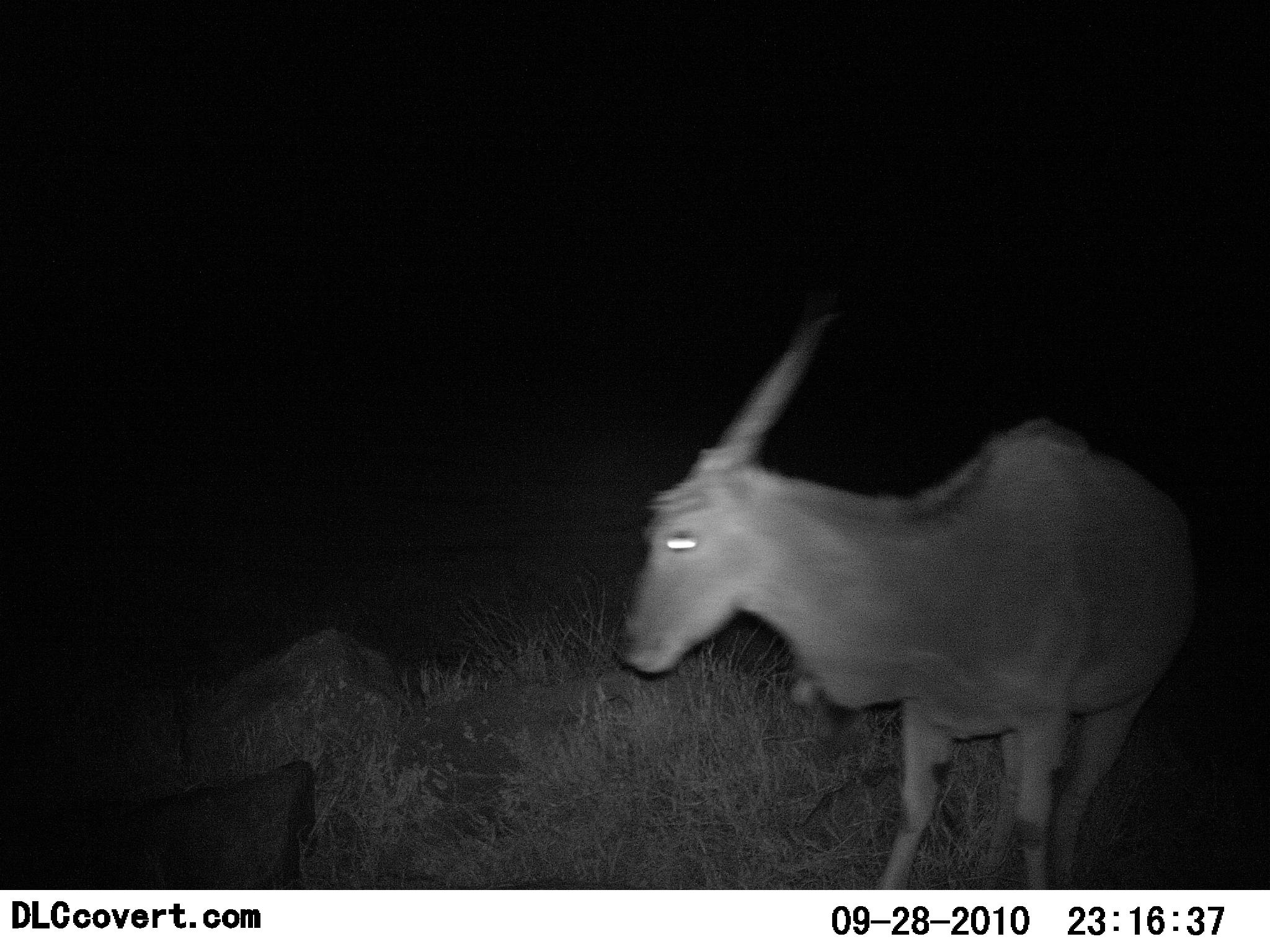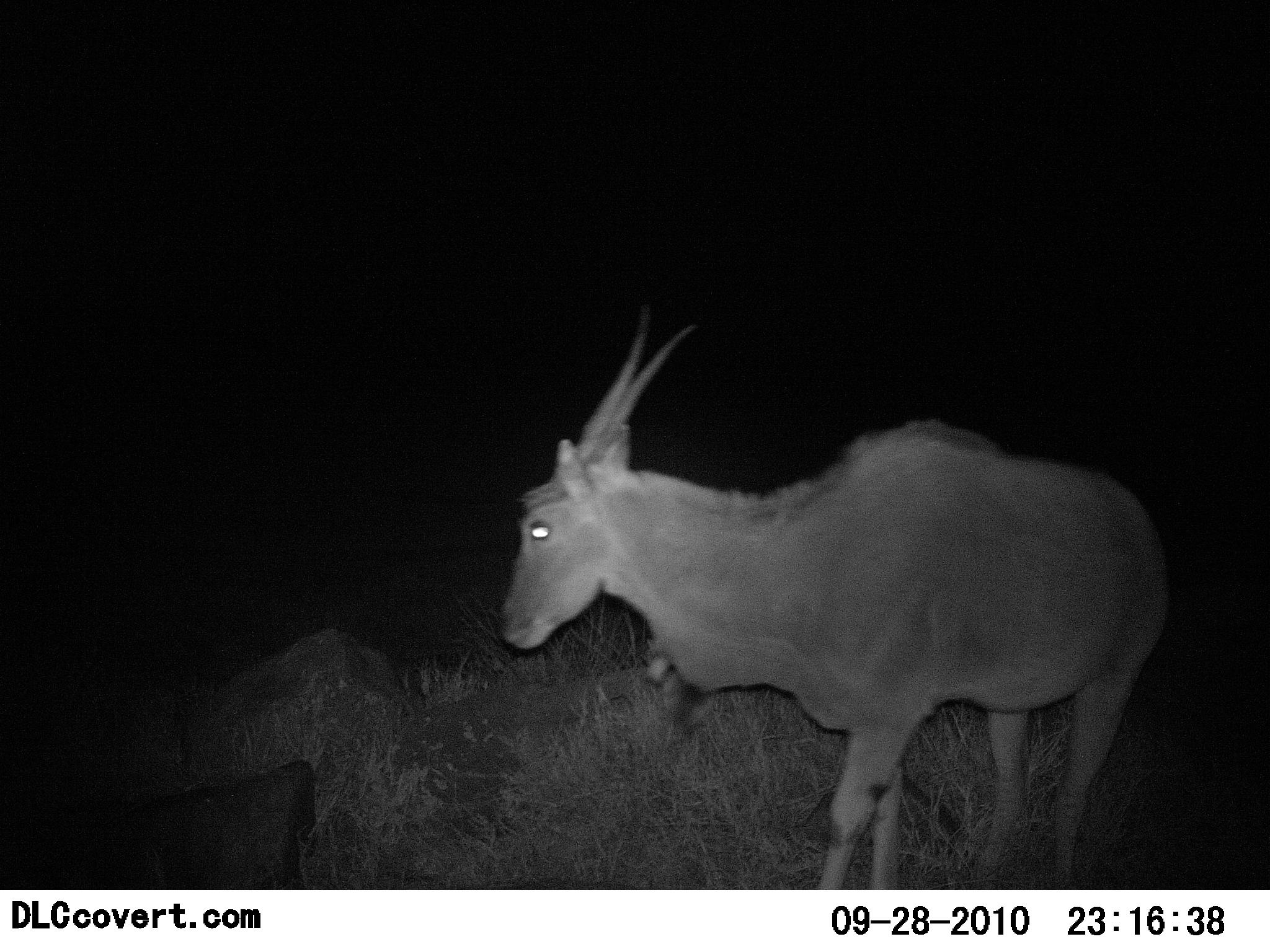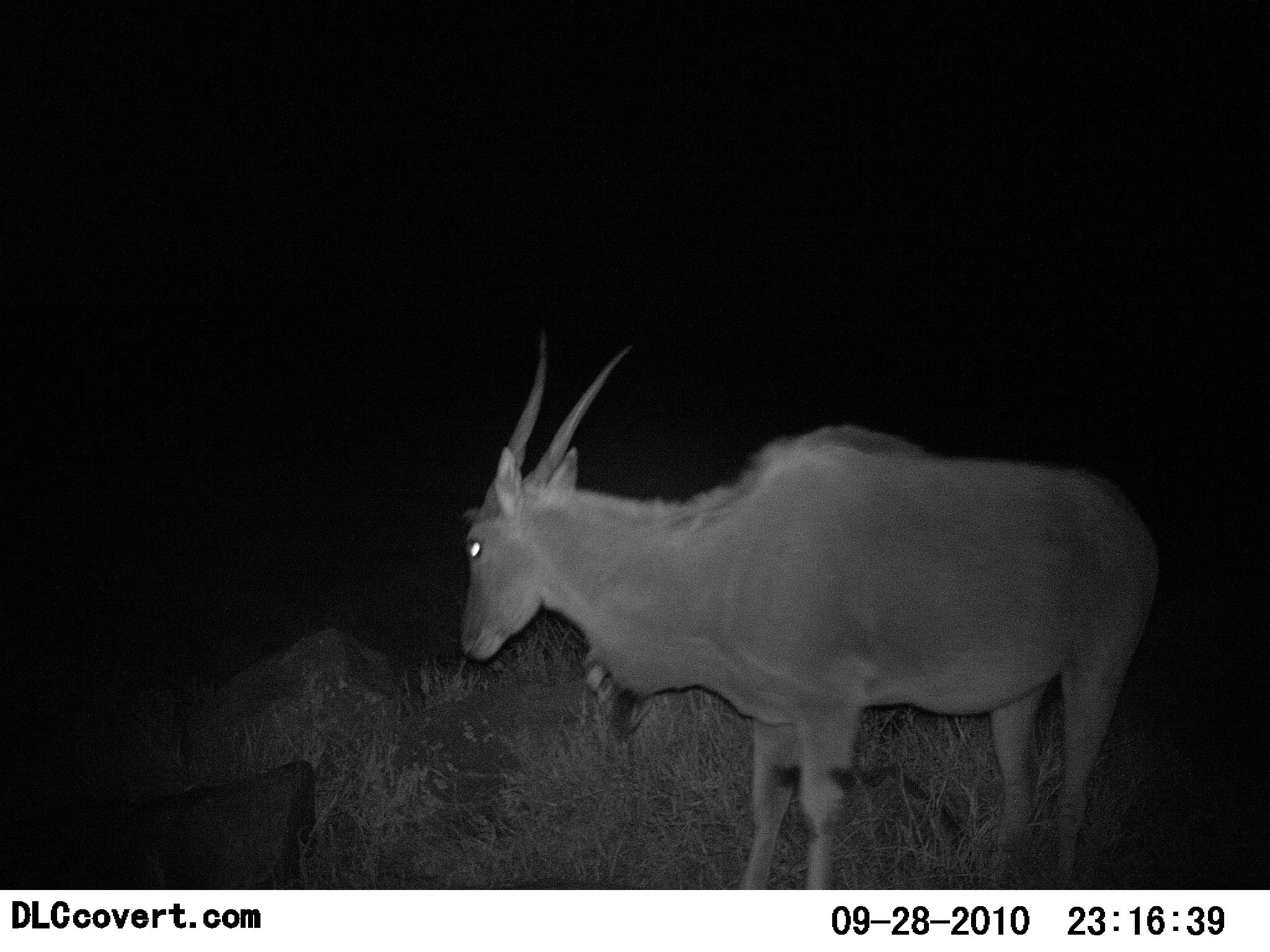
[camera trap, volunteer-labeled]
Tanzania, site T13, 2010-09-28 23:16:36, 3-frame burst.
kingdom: Animalia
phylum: Chordata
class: Mammalia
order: Artiodactyla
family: Bovidae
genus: Tragelaphus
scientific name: Tragelaphus oryx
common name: eland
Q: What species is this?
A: Eland (Tragelaphus oryx).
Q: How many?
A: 1.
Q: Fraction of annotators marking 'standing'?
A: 9%.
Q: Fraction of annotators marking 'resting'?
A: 0%.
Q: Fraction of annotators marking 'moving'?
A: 91%.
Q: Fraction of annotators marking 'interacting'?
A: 0%.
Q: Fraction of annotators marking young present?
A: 0%.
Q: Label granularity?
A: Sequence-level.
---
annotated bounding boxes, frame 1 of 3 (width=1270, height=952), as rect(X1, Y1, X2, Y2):
animal: rect(615, 295, 1203, 887)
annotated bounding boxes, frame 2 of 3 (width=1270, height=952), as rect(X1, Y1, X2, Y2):
animal: rect(488, 288, 1177, 890)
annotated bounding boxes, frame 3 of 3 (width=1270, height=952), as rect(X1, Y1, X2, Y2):
animal: rect(458, 318, 1162, 890)